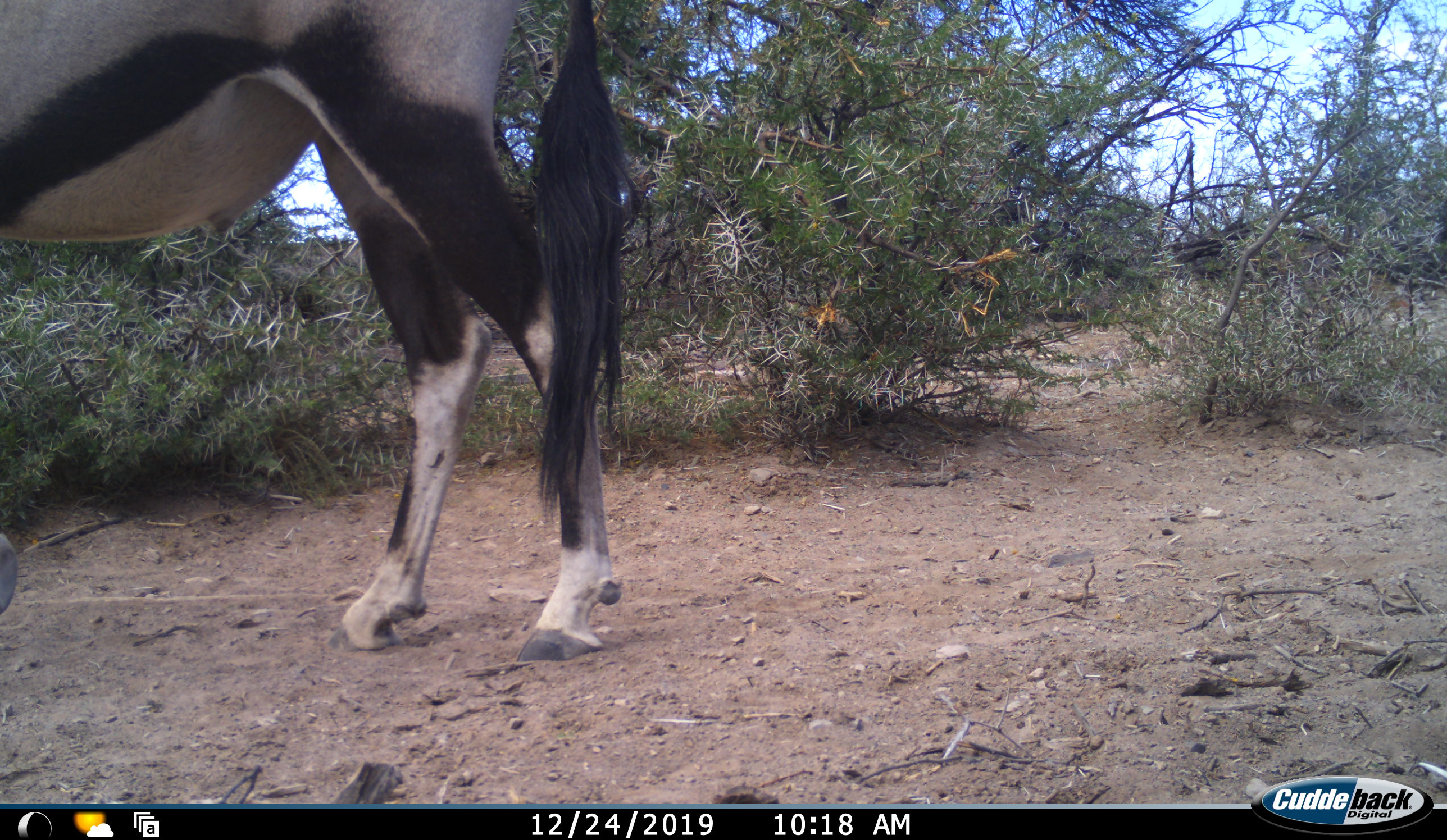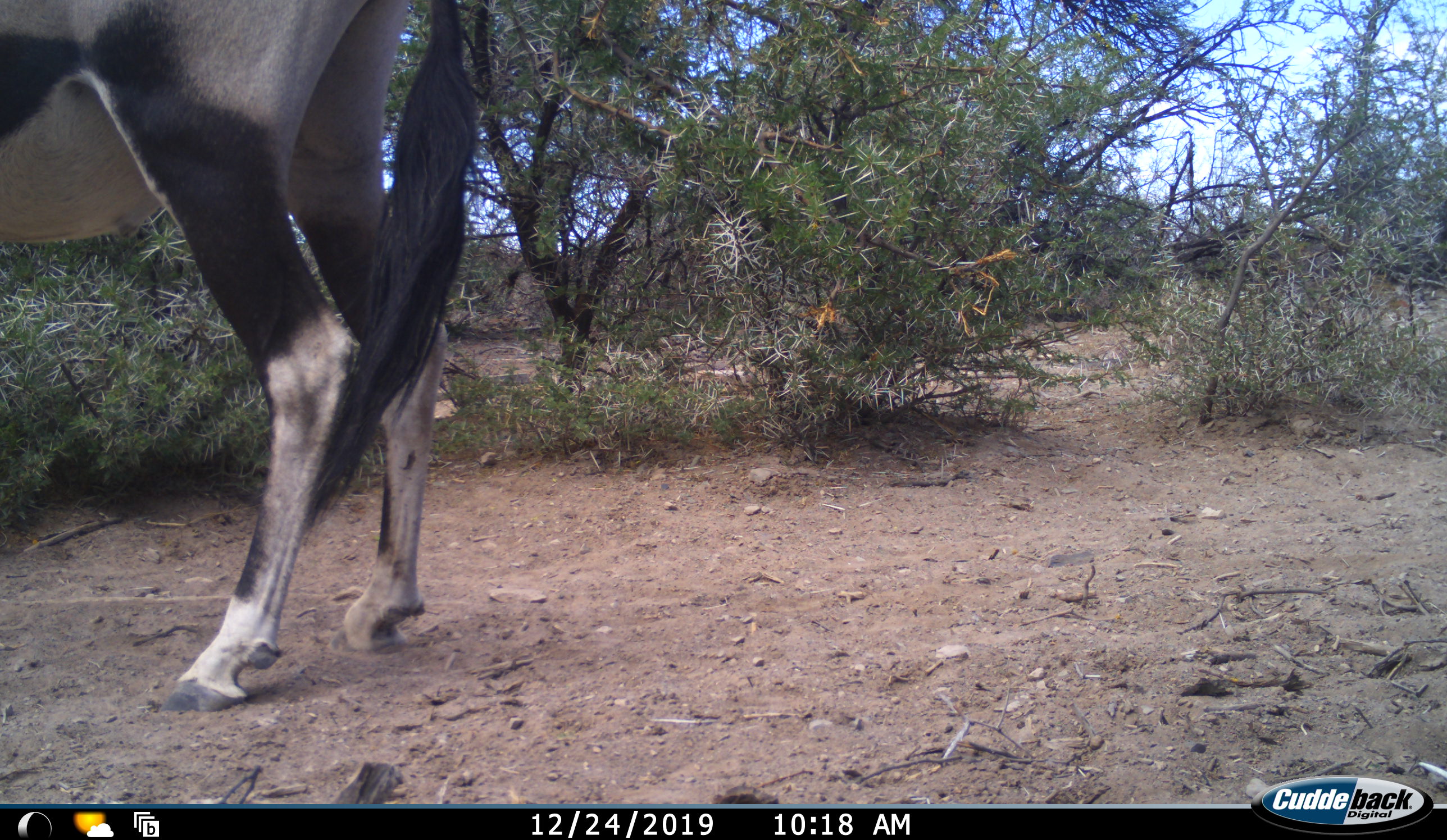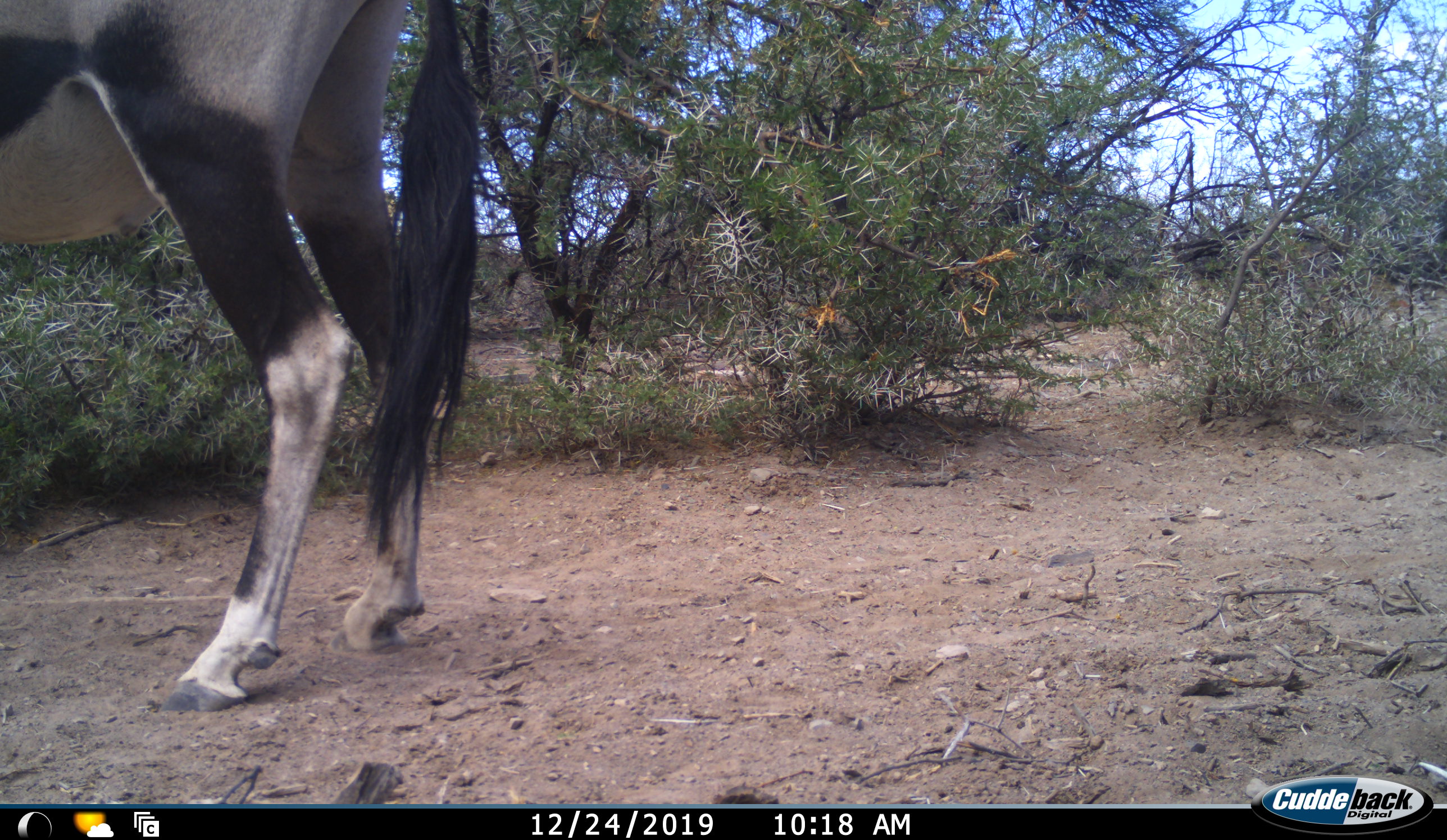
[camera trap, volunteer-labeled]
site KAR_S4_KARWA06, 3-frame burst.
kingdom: Animalia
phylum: Chordata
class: Mammalia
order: Artiodactyla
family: Bovidae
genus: Oryx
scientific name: Oryx gazella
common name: gemsbok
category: oryx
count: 1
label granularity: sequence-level